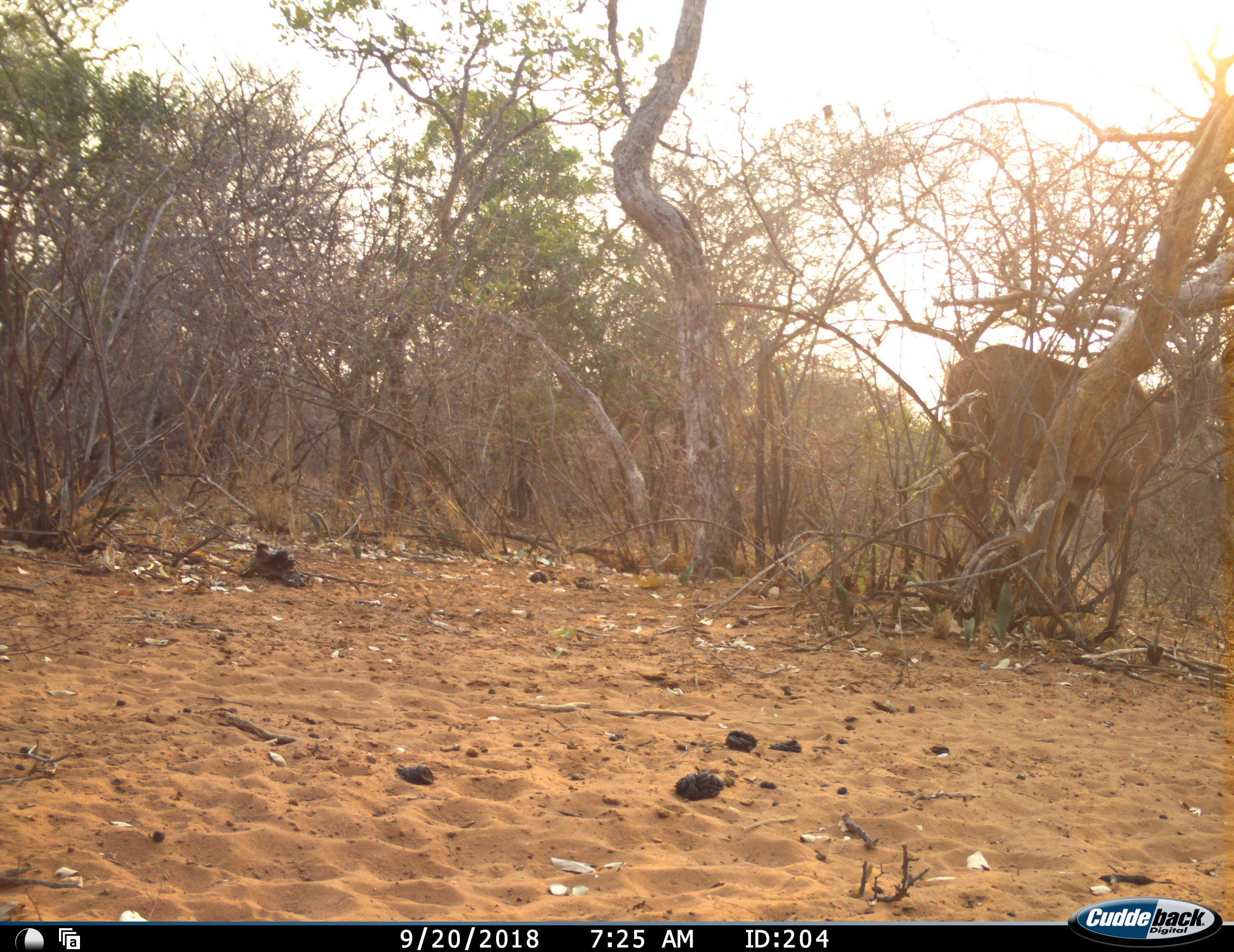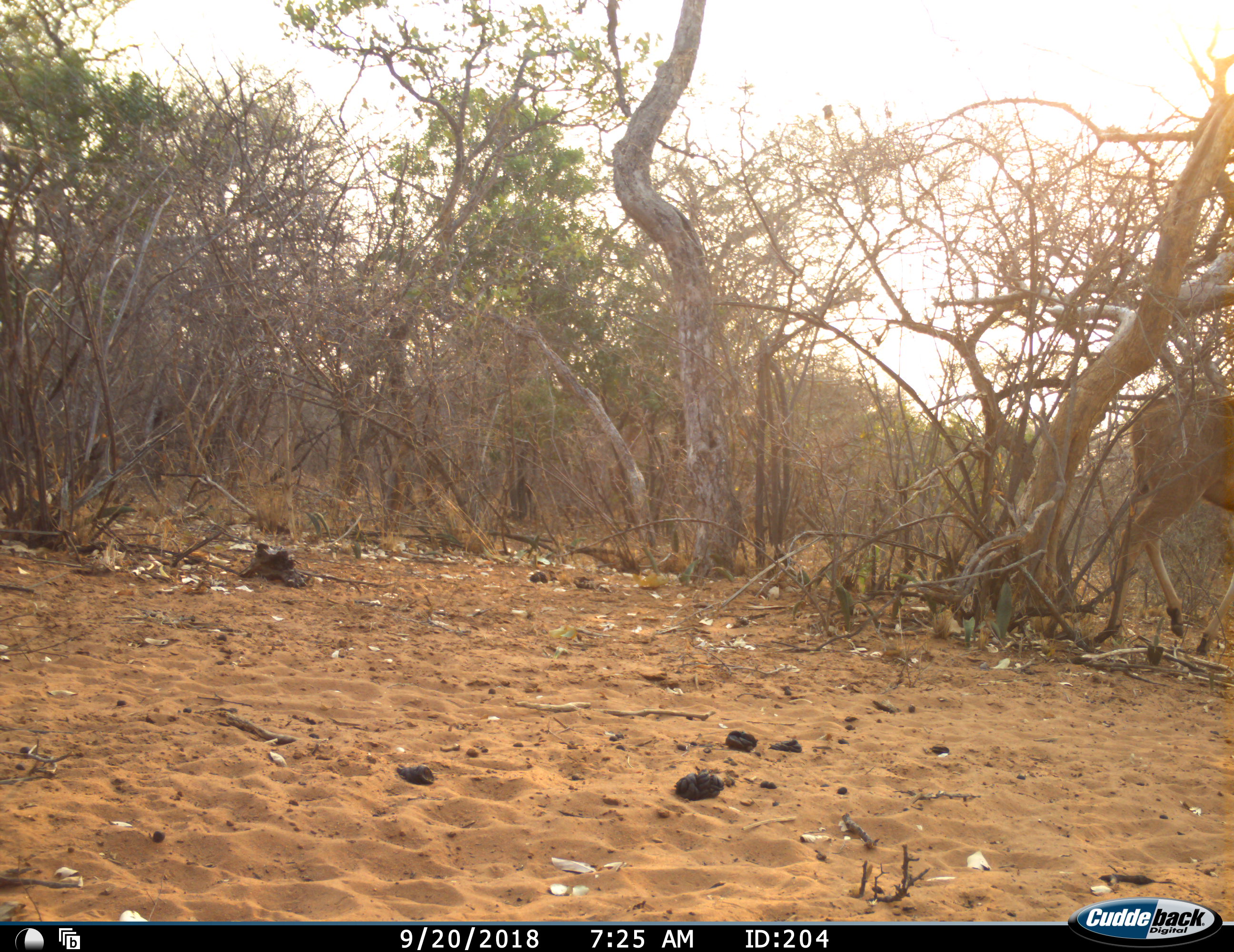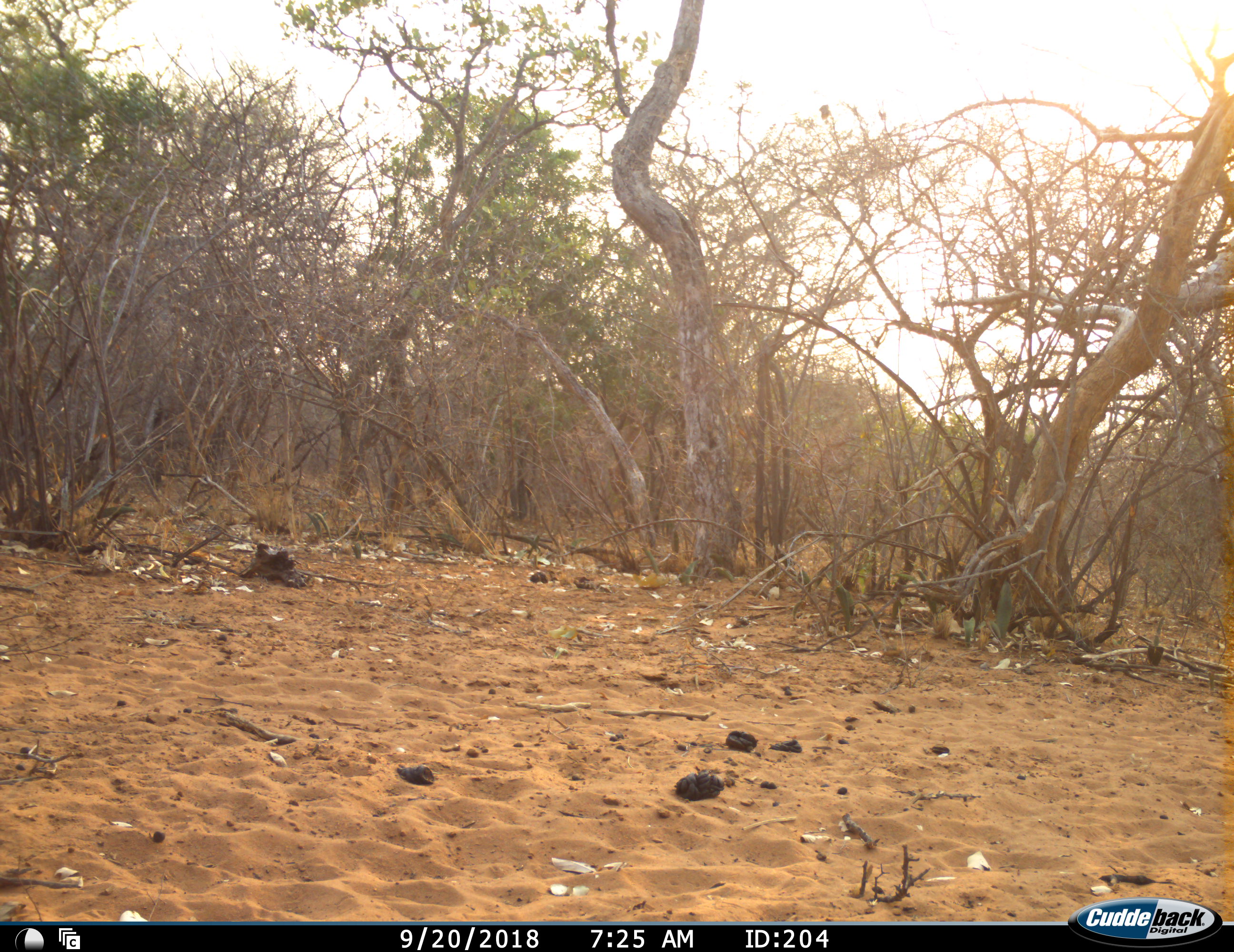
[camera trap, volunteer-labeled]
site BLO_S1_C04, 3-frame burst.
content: unidentified animal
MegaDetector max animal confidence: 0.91